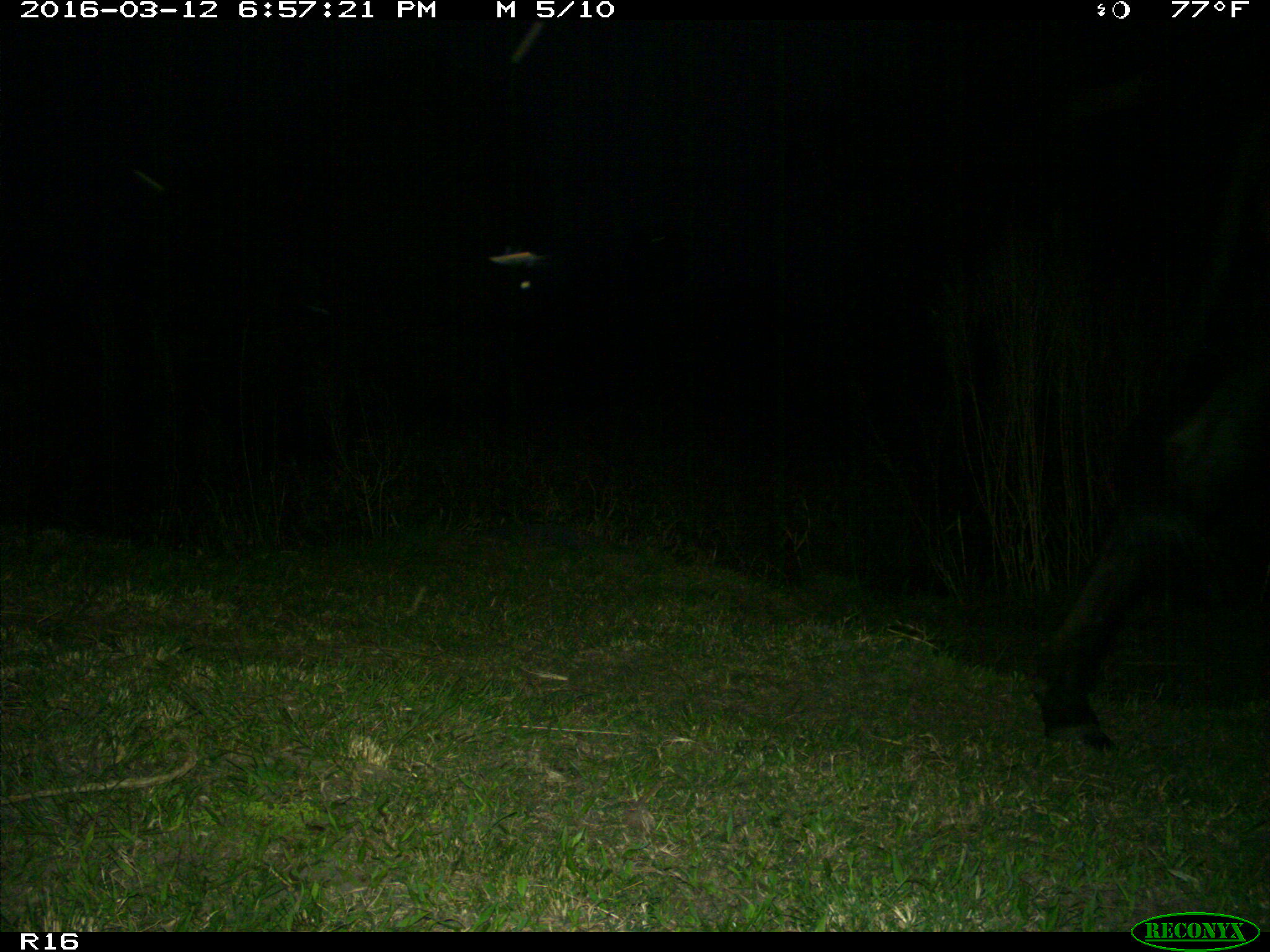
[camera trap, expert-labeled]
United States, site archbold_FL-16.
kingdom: Animalia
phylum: Chordata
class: Mammalia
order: Artiodactyla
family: Bovidae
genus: Bos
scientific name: Bos taurus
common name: domestic cow